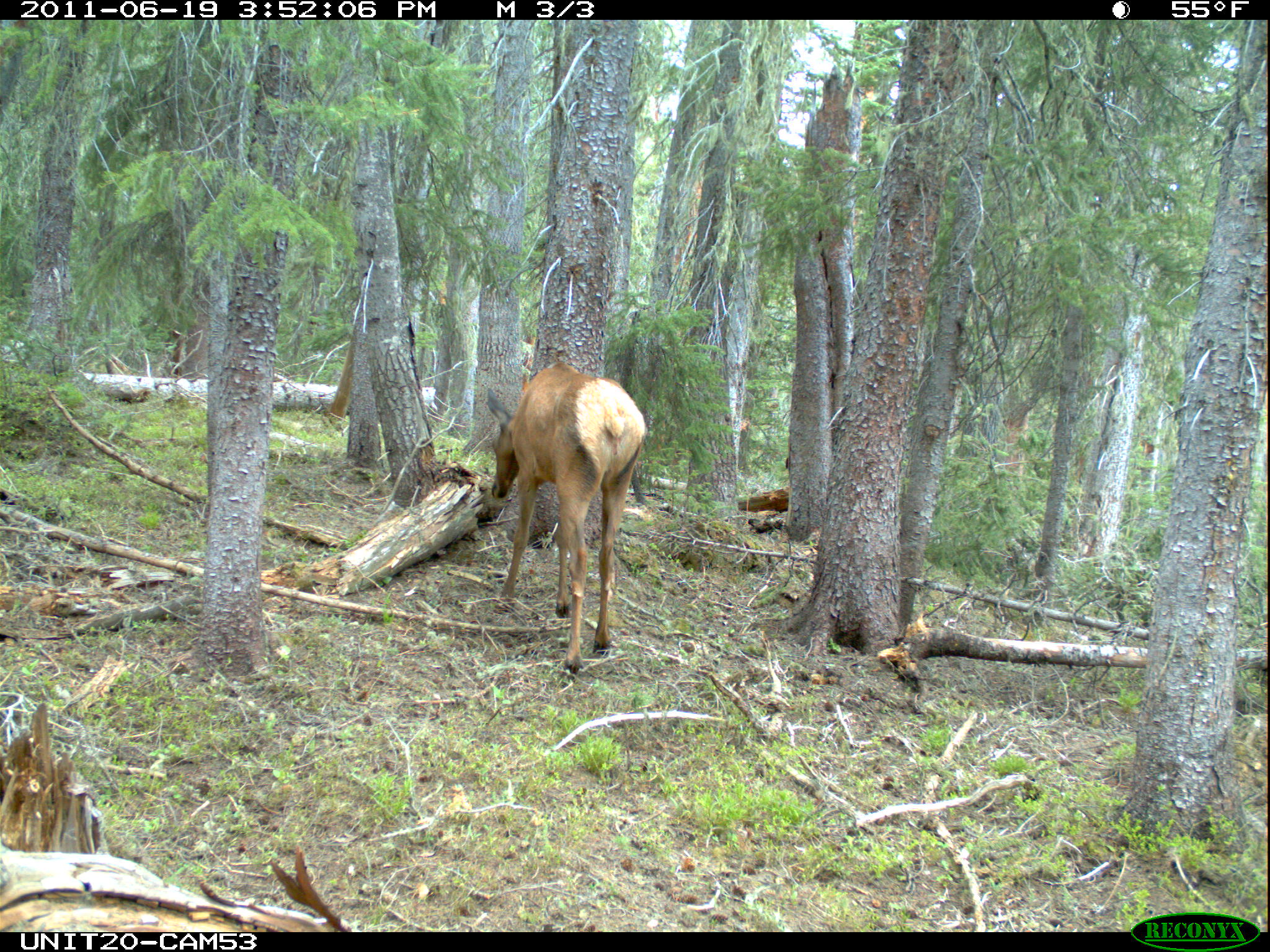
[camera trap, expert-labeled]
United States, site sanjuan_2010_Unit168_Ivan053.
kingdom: Animalia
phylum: Chordata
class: Mammalia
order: Artiodactyla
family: Cervidae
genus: Cervus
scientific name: Cervus elaphus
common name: red deer